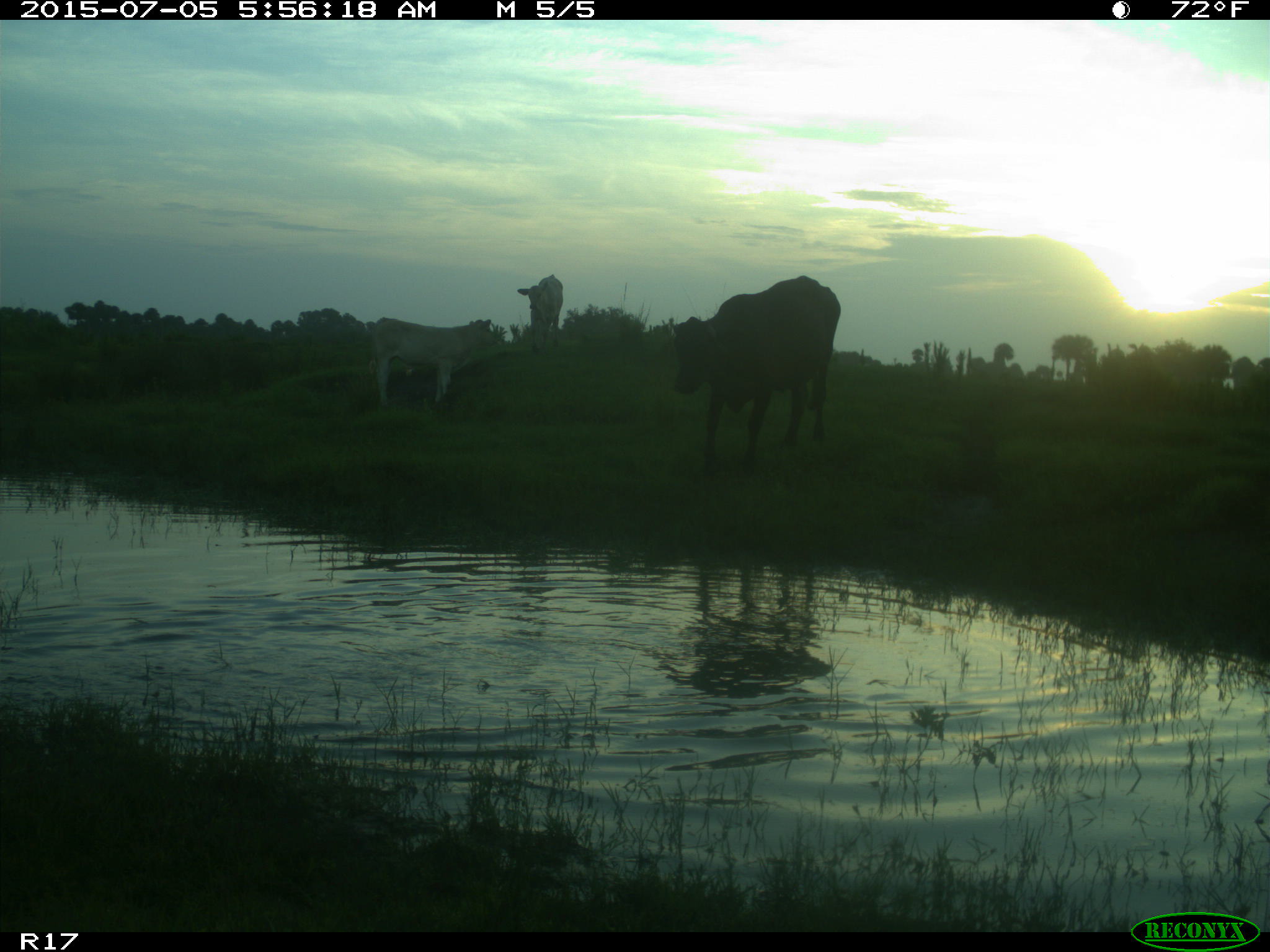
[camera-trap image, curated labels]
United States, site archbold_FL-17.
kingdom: Animalia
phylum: Chordata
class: Mammalia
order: Artiodactyla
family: Bovidae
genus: Bos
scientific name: Bos taurus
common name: domestic cow